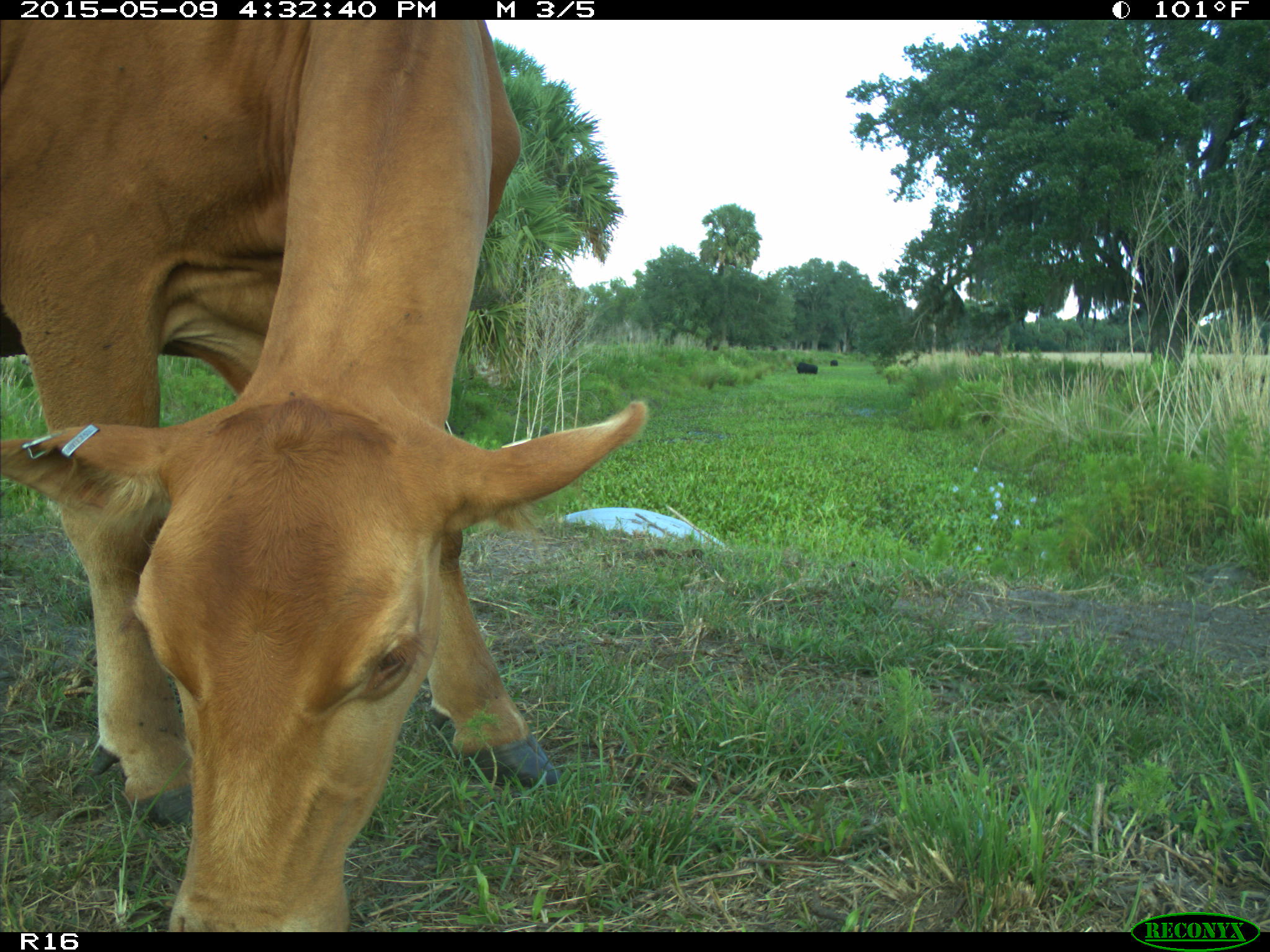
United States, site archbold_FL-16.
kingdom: Animalia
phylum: Chordata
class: Mammalia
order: Artiodactyla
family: Bovidae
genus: Bos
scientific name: Bos taurus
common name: domestic cow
Bos taurus (domestic cow).